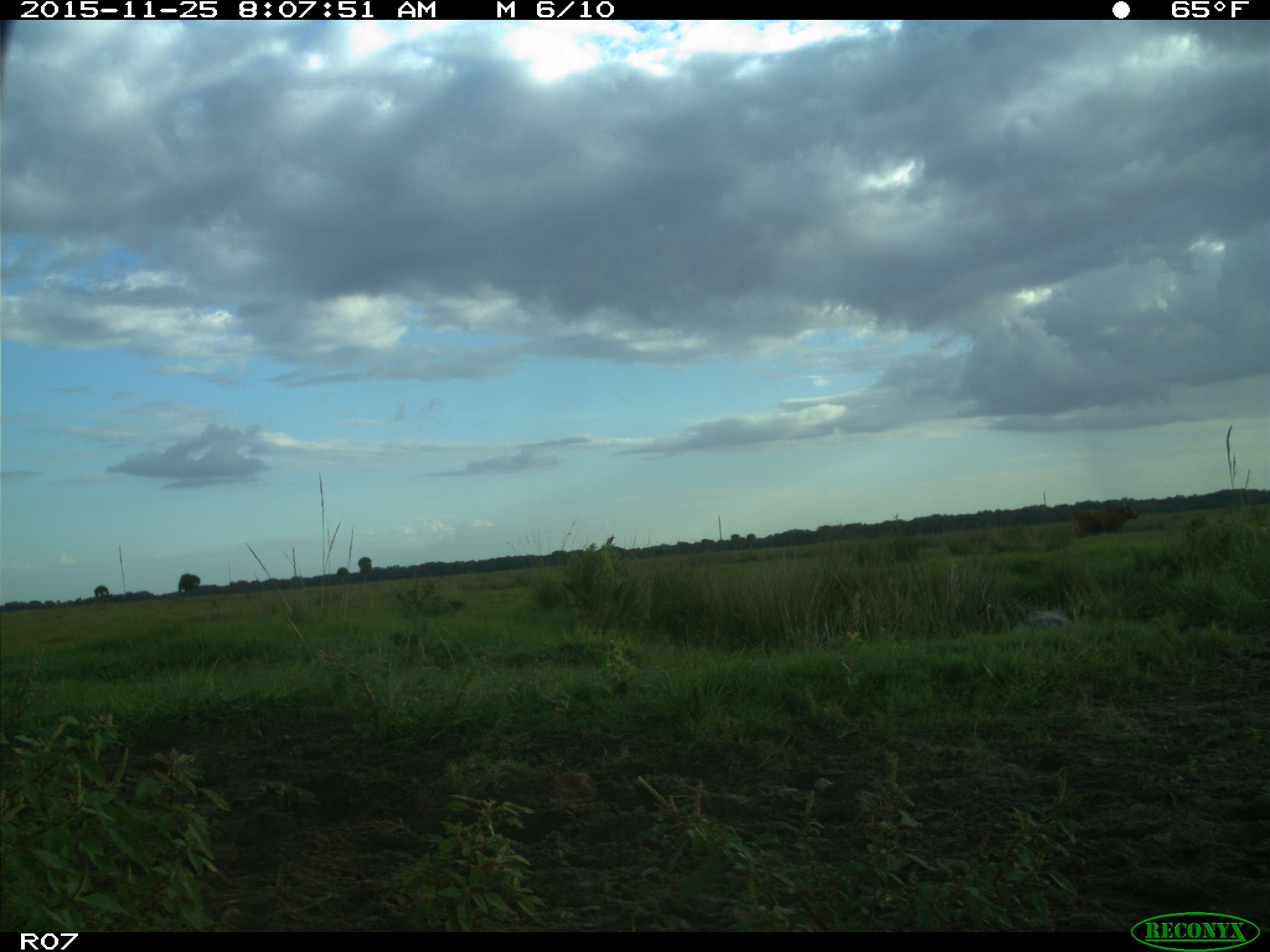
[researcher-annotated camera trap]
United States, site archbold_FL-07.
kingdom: Animalia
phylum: Chordata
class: Mammalia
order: Artiodactyla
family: Bovidae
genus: Bos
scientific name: Bos taurus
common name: domestic cow